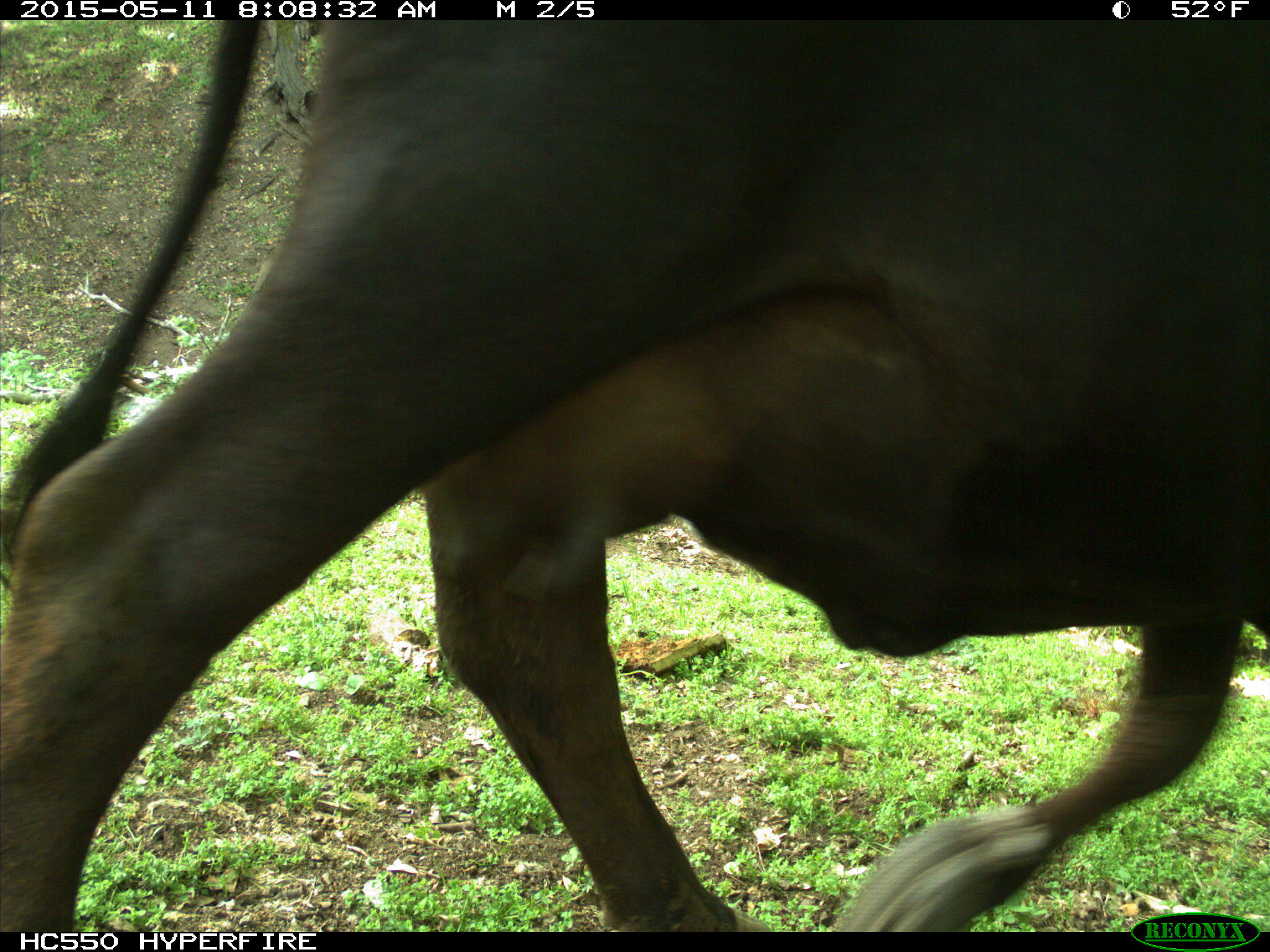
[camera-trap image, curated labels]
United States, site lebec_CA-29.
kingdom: Animalia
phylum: Chordata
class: Mammalia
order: Artiodactyla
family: Bovidae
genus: Bos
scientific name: Bos taurus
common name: domestic cow